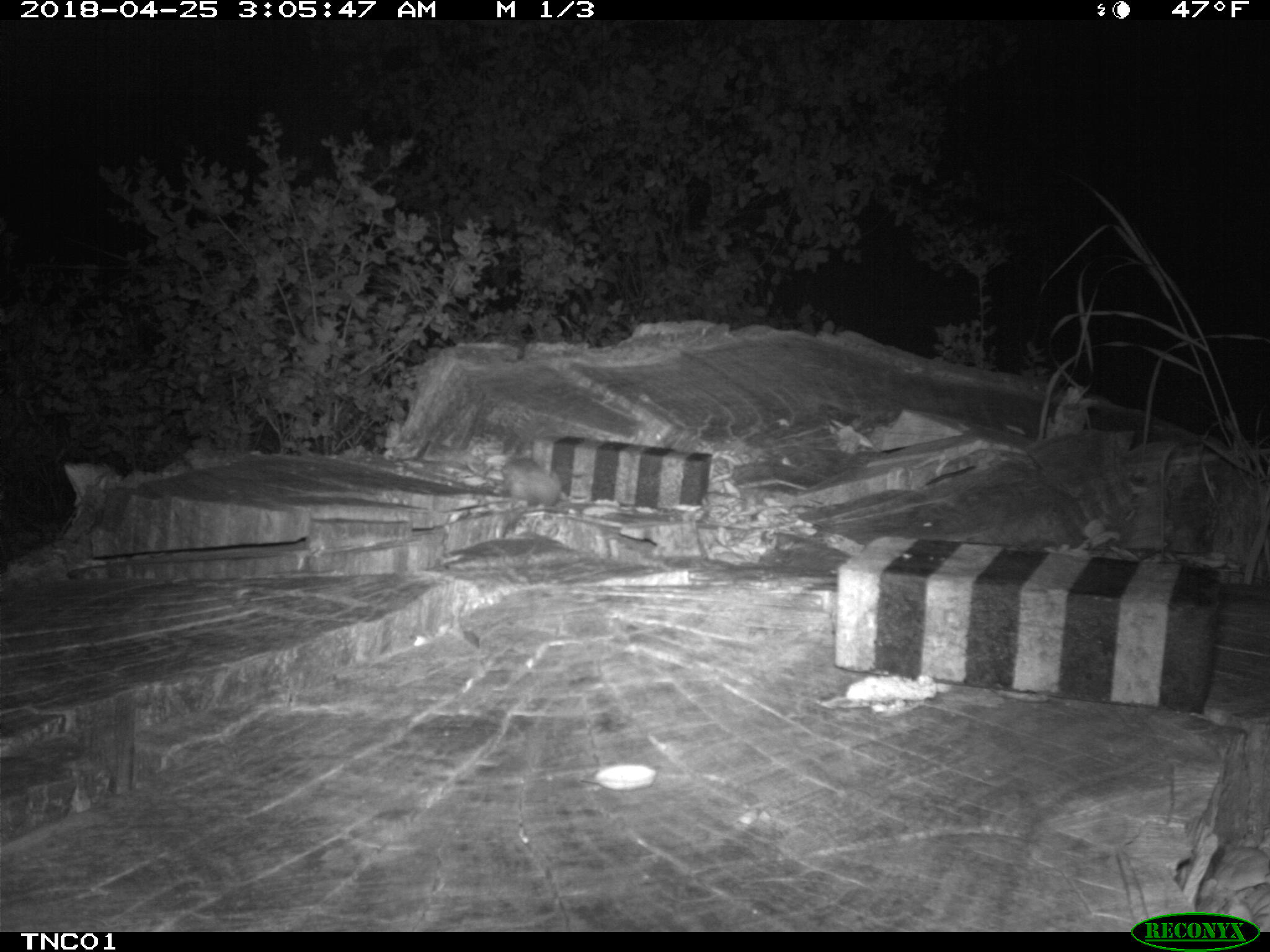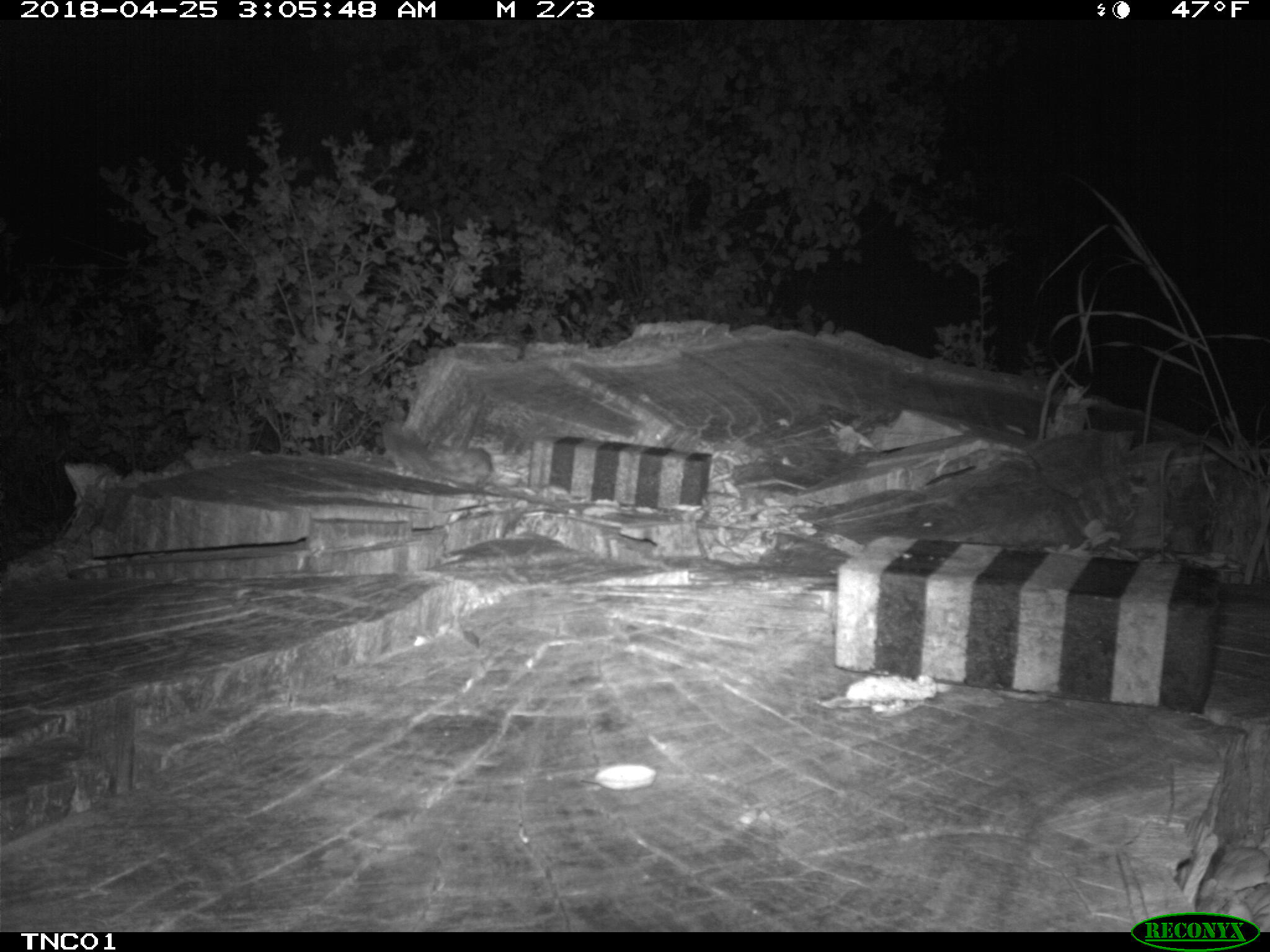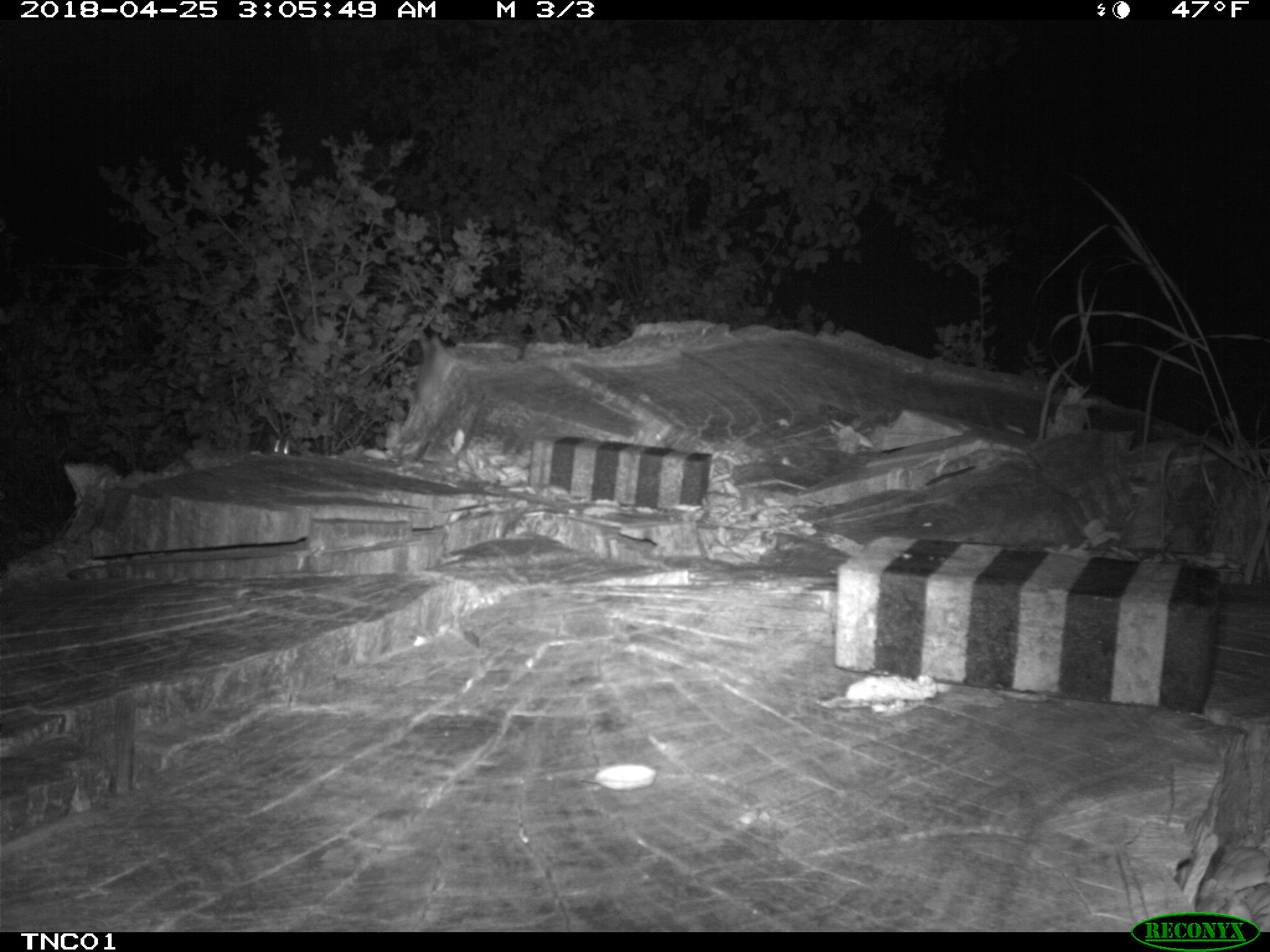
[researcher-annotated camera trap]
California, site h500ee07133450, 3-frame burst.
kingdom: Animalia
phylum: Chordata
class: Mammalia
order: Rodentia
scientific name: Rodentia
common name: rodent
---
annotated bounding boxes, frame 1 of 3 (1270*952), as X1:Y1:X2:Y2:
rodent: 500:449:561:506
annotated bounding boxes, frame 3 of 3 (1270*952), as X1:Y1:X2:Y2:
rodent: 266:434:293:455